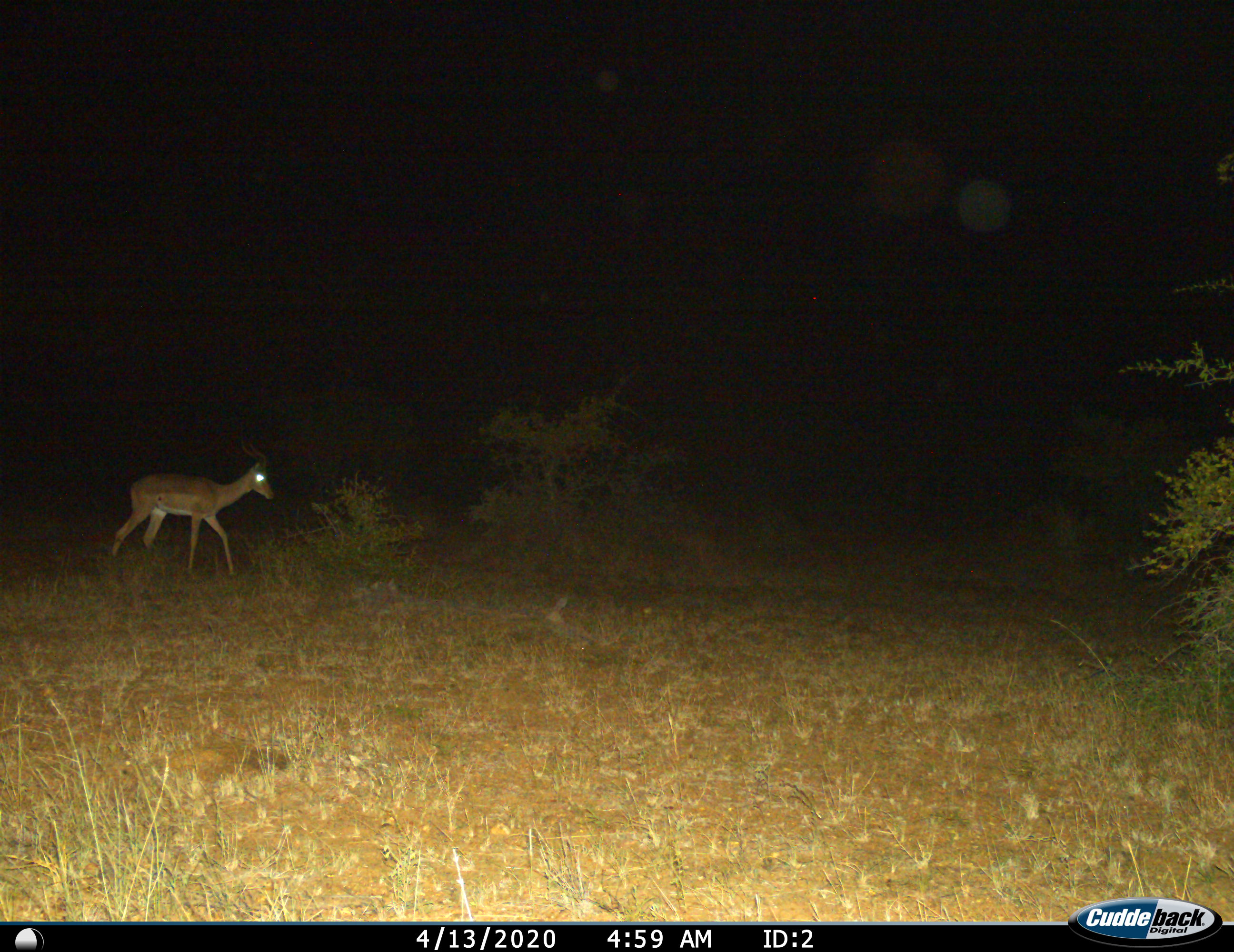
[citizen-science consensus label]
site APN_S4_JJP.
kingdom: Animalia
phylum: Chordata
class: Mammalia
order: Artiodactyla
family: Bovidae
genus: Aepyceros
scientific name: Aepyceros melampus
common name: impala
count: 1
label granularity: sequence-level